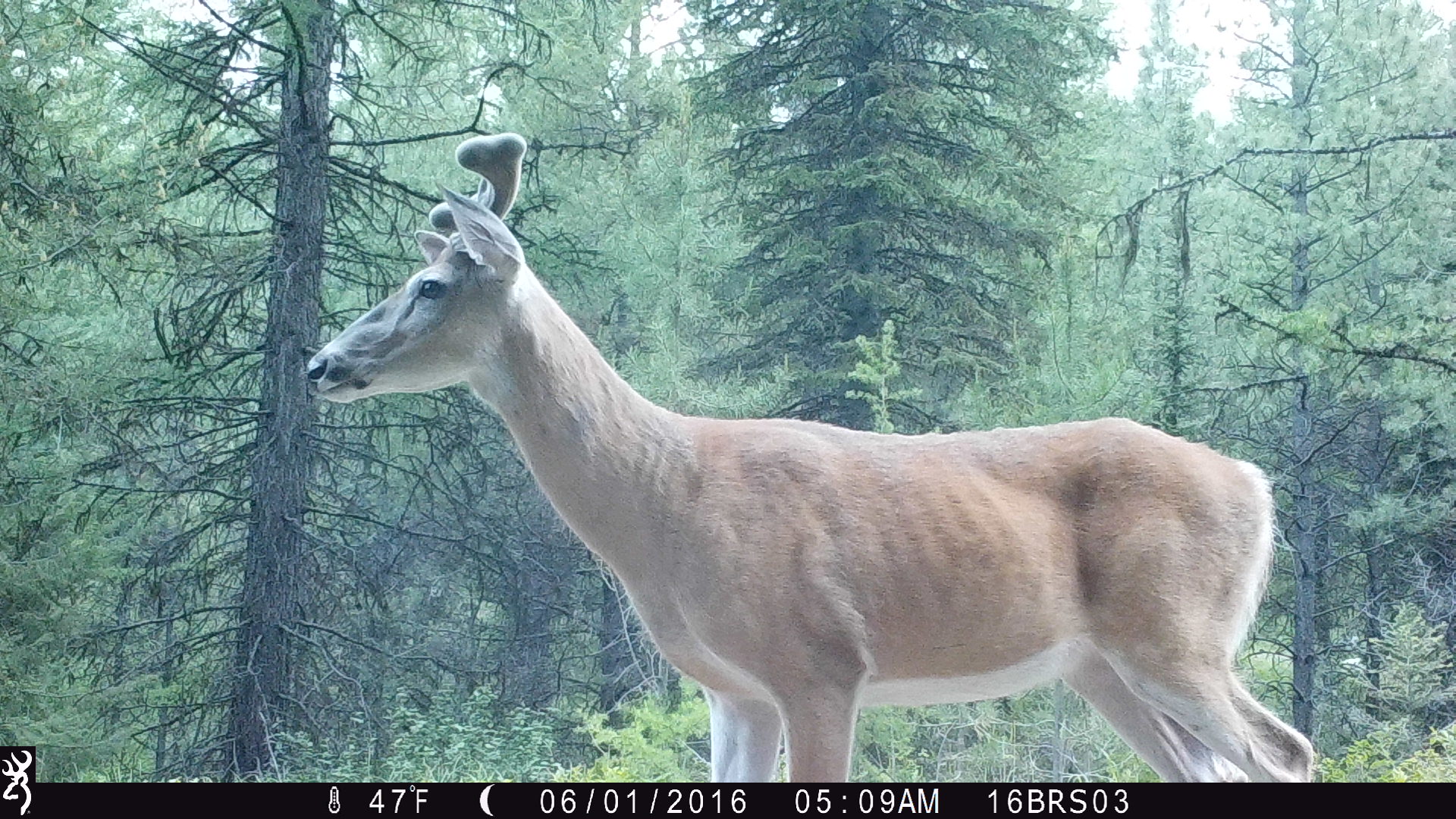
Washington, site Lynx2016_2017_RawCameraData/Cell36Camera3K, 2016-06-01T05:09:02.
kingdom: Animalia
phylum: Chordata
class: Mammalia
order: Artiodactyla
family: Cervidae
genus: Odocoileus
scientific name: Odocoileus virginianus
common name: white-tailed deer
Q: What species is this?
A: Odocoileus virginianus (white-tailed deer).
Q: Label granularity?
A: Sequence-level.